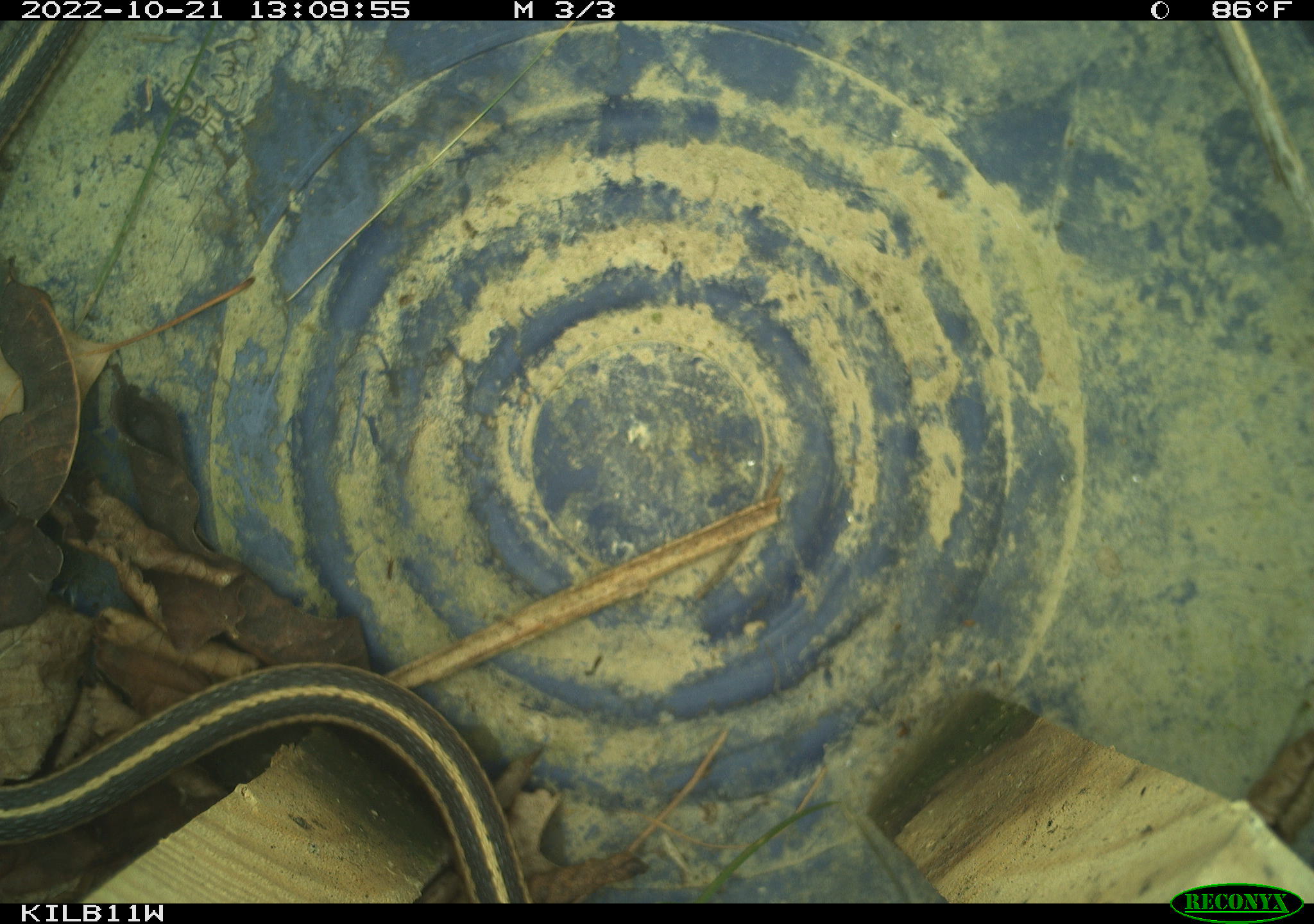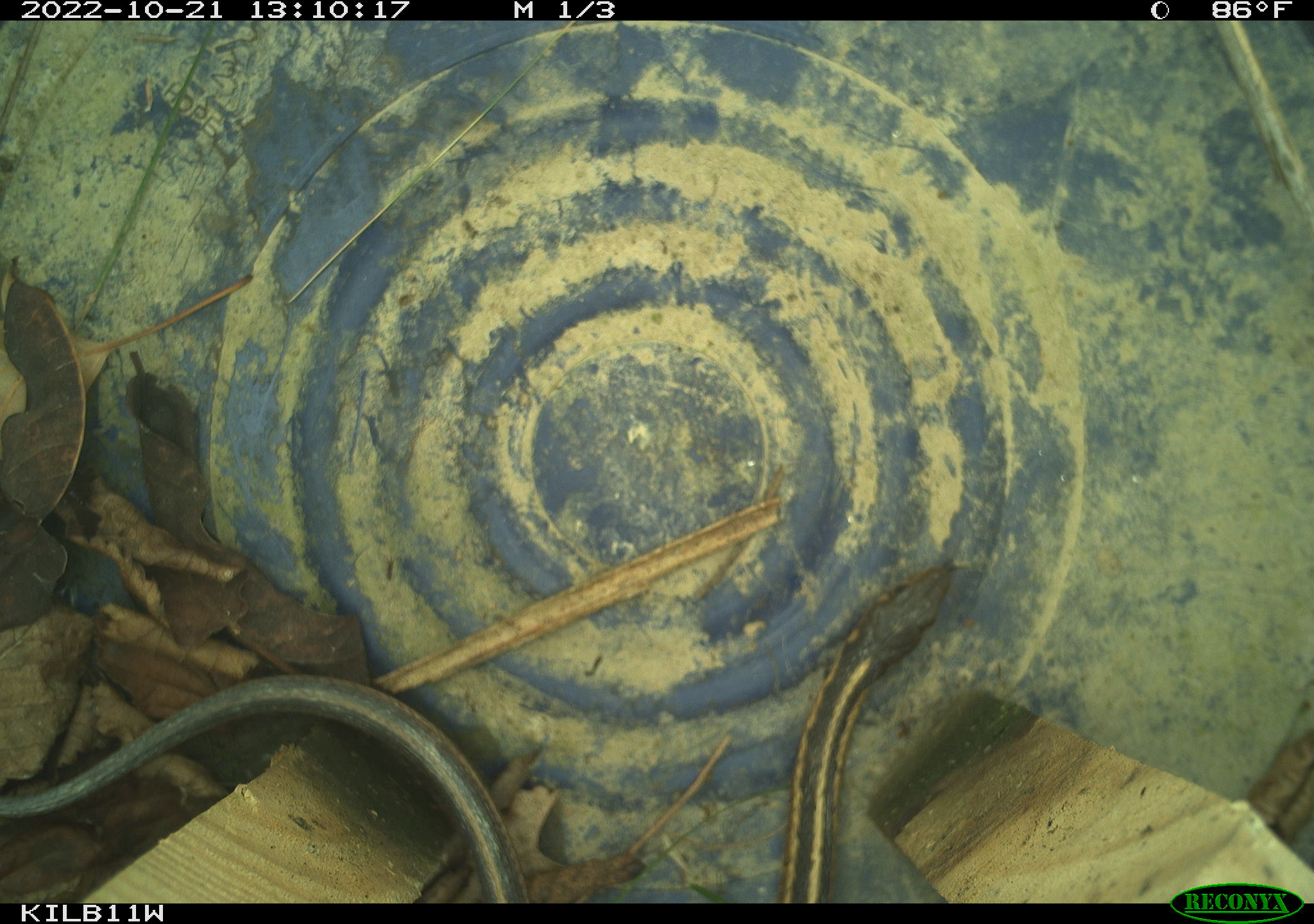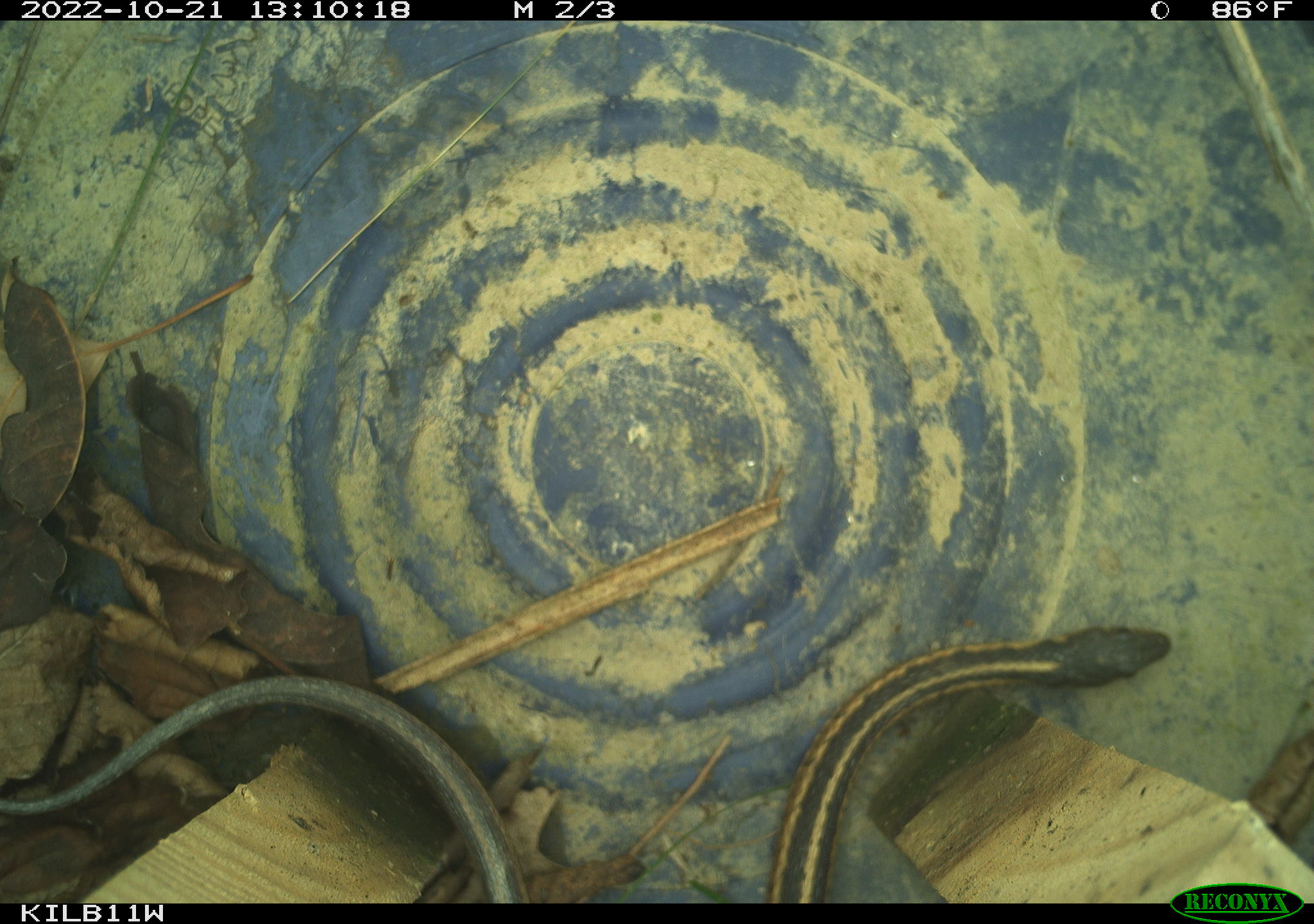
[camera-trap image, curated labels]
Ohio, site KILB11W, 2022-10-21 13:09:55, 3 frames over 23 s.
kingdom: Animalia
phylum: Chordata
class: Reptilia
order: Squamata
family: Colubridae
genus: Thamnophis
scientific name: Thamnophis sirtalis sirtalis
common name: eastern gartersnake